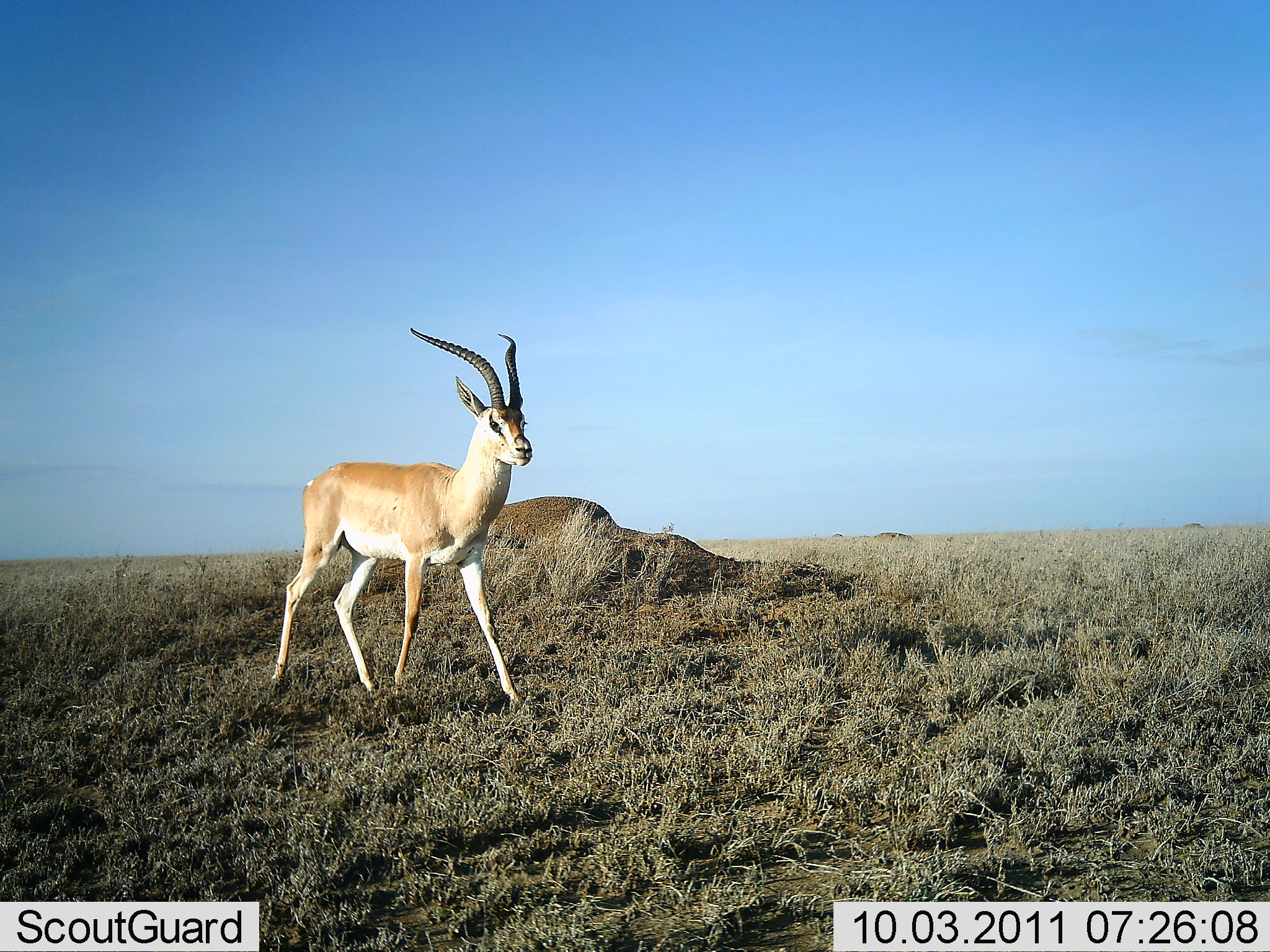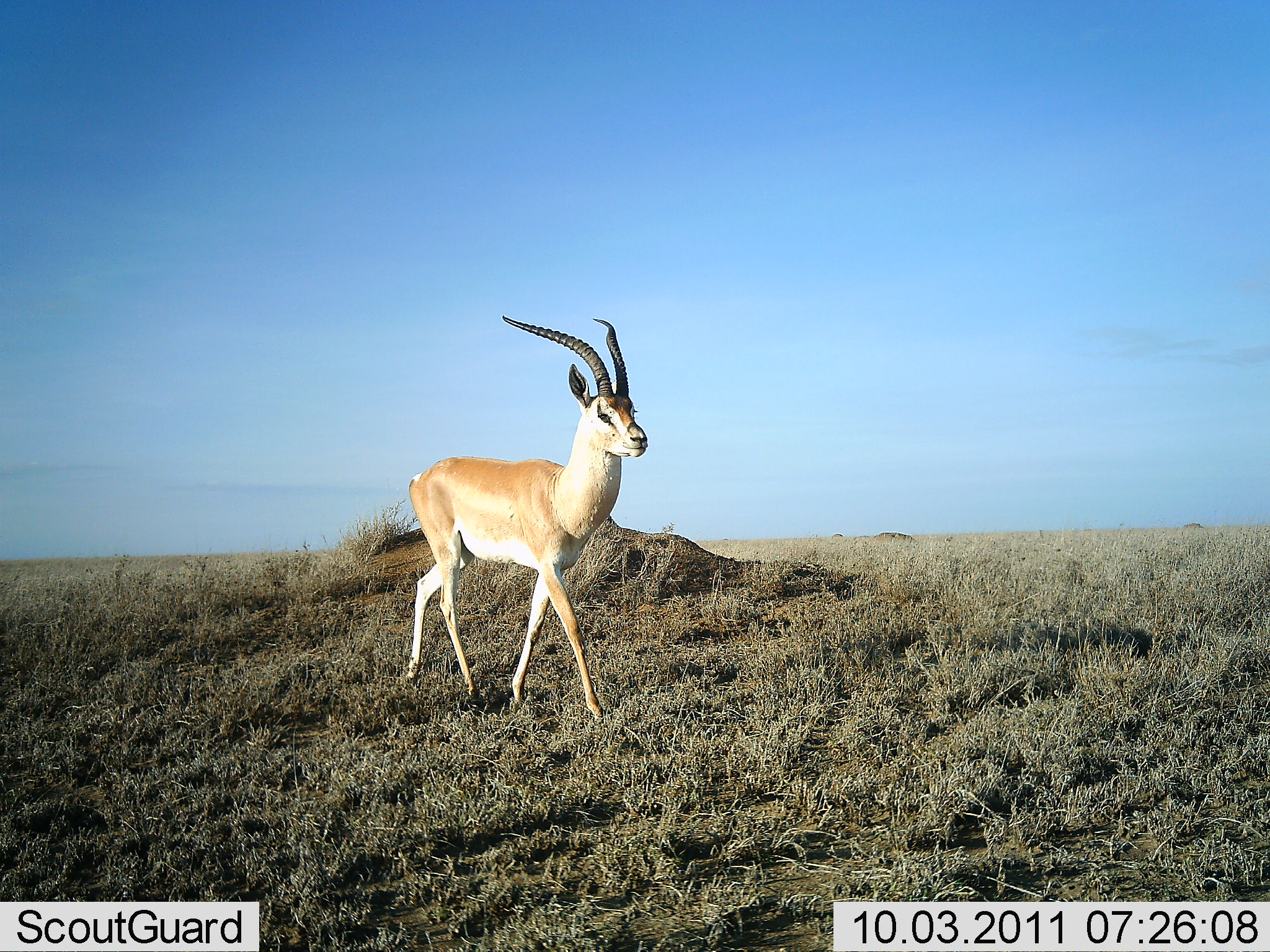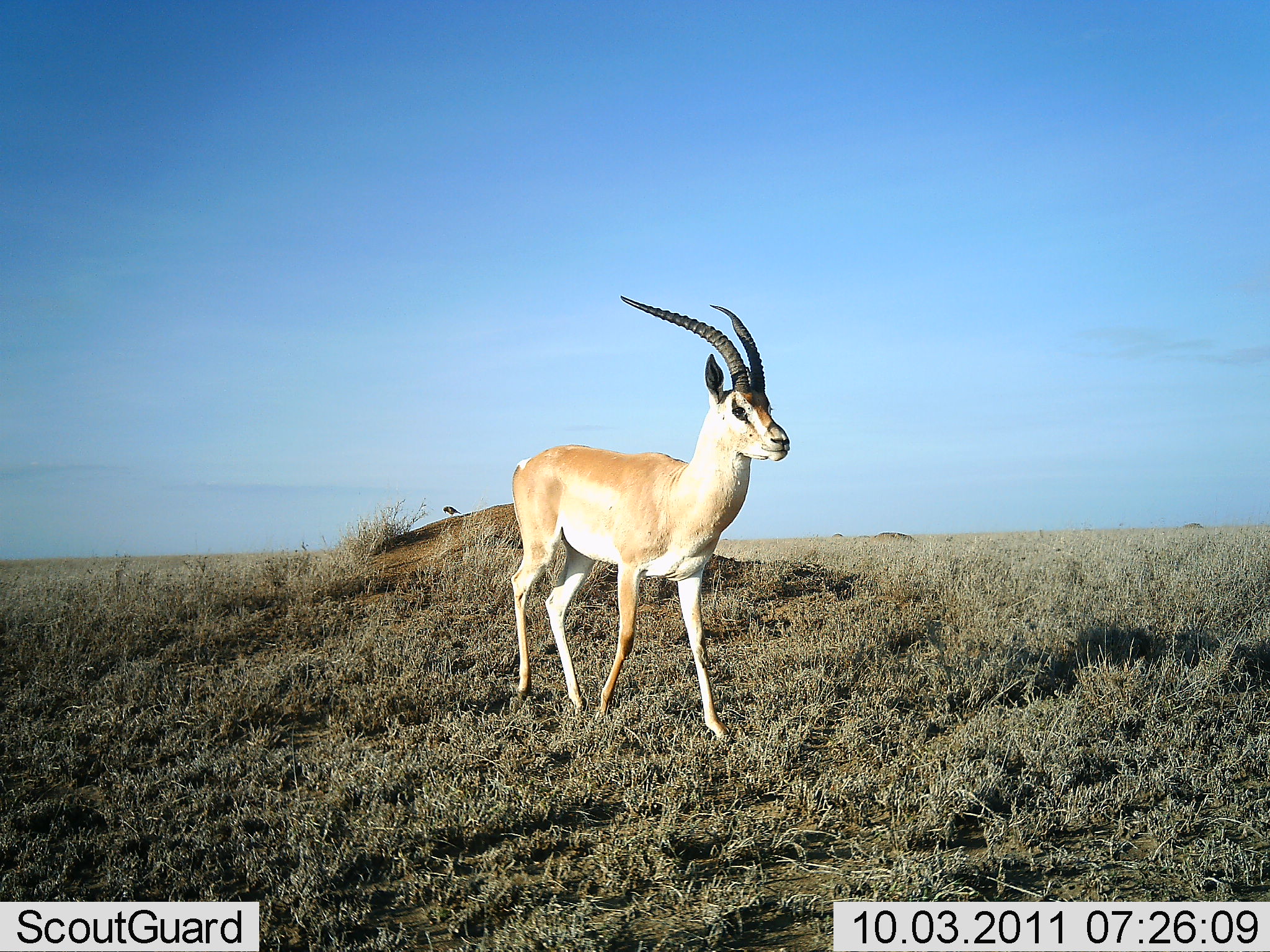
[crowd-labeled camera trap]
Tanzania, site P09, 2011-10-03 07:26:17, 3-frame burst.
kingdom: Animalia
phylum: Chordata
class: Mammalia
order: Artiodactyla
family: Bovidae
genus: Nanger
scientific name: Nanger granti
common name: grant's gazelle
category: gazellegrants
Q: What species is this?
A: Gazellegrants (grant's gazelle) (Nanger granti).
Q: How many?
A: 1.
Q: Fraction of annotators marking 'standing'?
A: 0%.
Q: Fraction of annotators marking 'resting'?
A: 0%.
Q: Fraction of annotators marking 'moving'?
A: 100%.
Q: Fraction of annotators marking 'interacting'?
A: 0%.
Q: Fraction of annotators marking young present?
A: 0%.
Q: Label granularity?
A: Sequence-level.